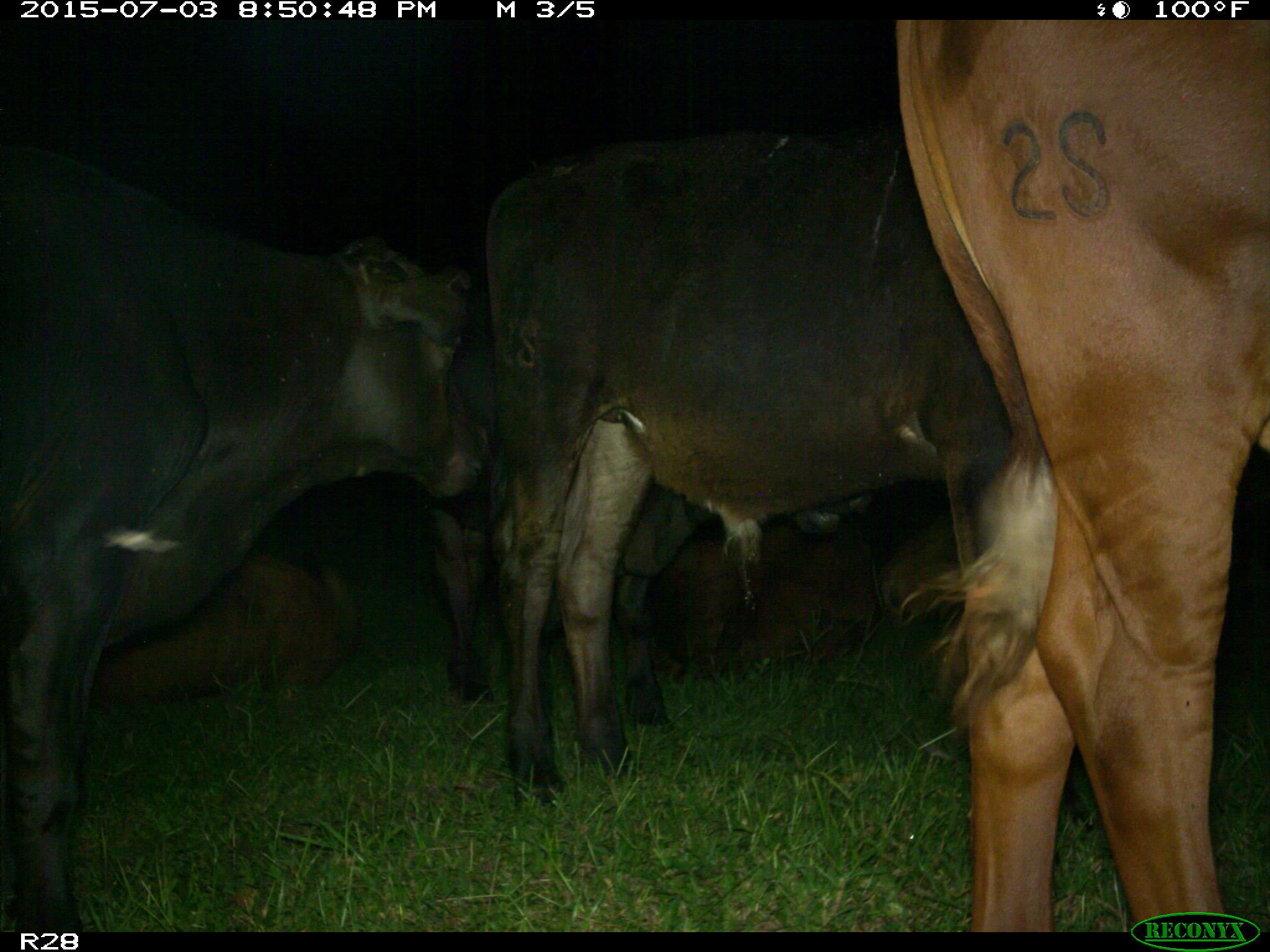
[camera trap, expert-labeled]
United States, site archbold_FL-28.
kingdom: Animalia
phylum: Chordata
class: Mammalia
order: Artiodactyla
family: Bovidae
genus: Bos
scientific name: Bos taurus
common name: domestic cow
Bos taurus (domestic cow).